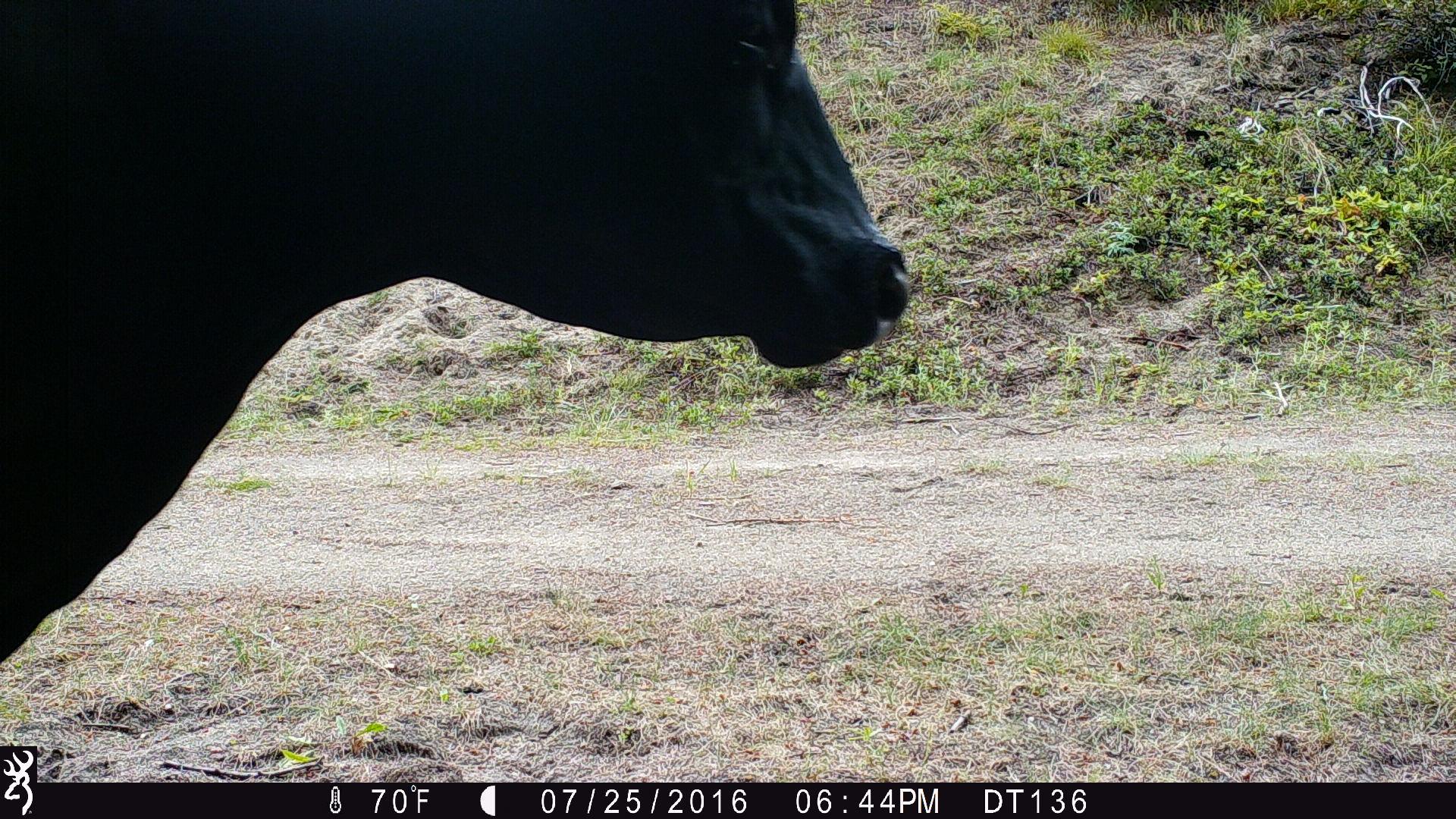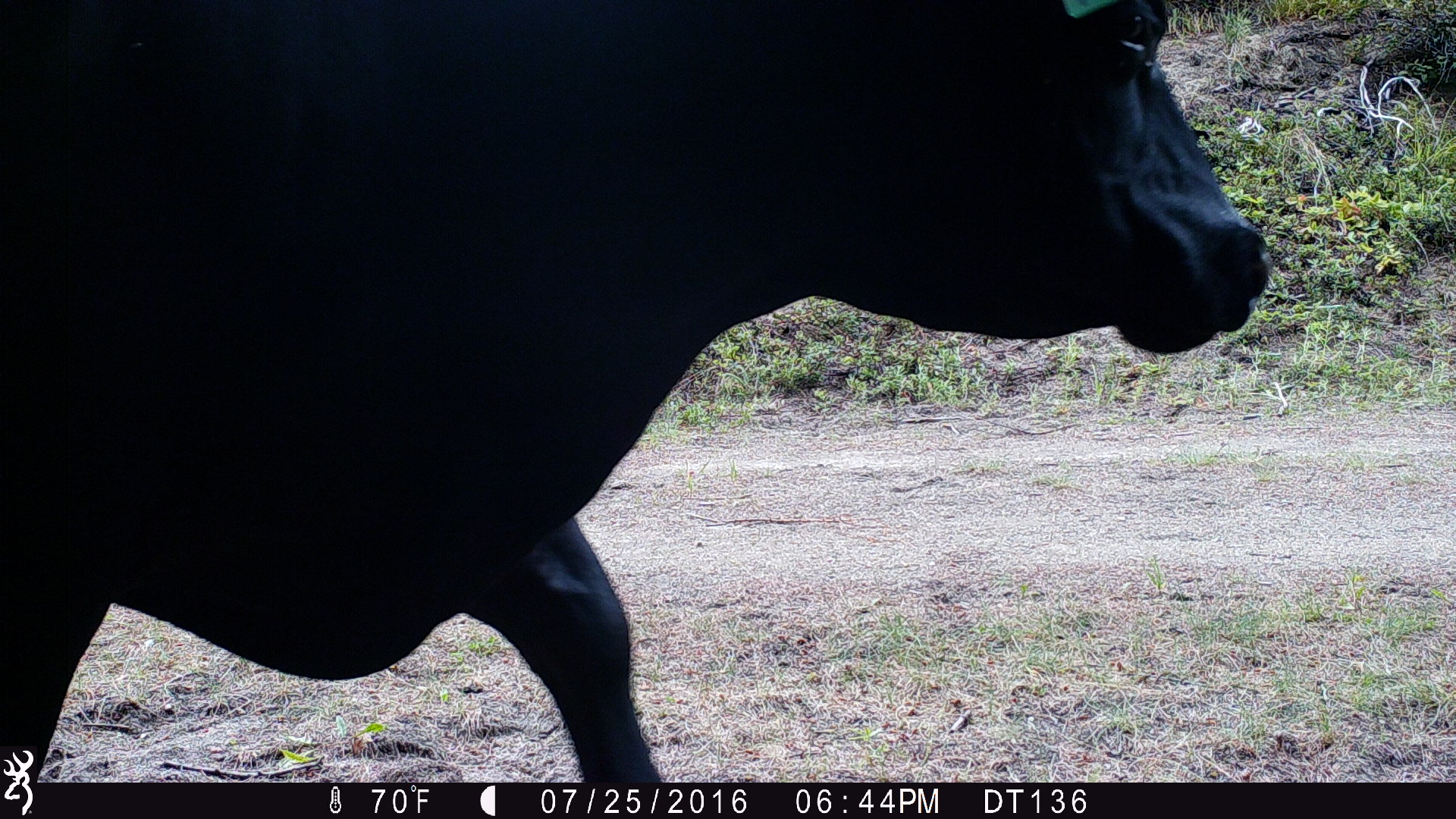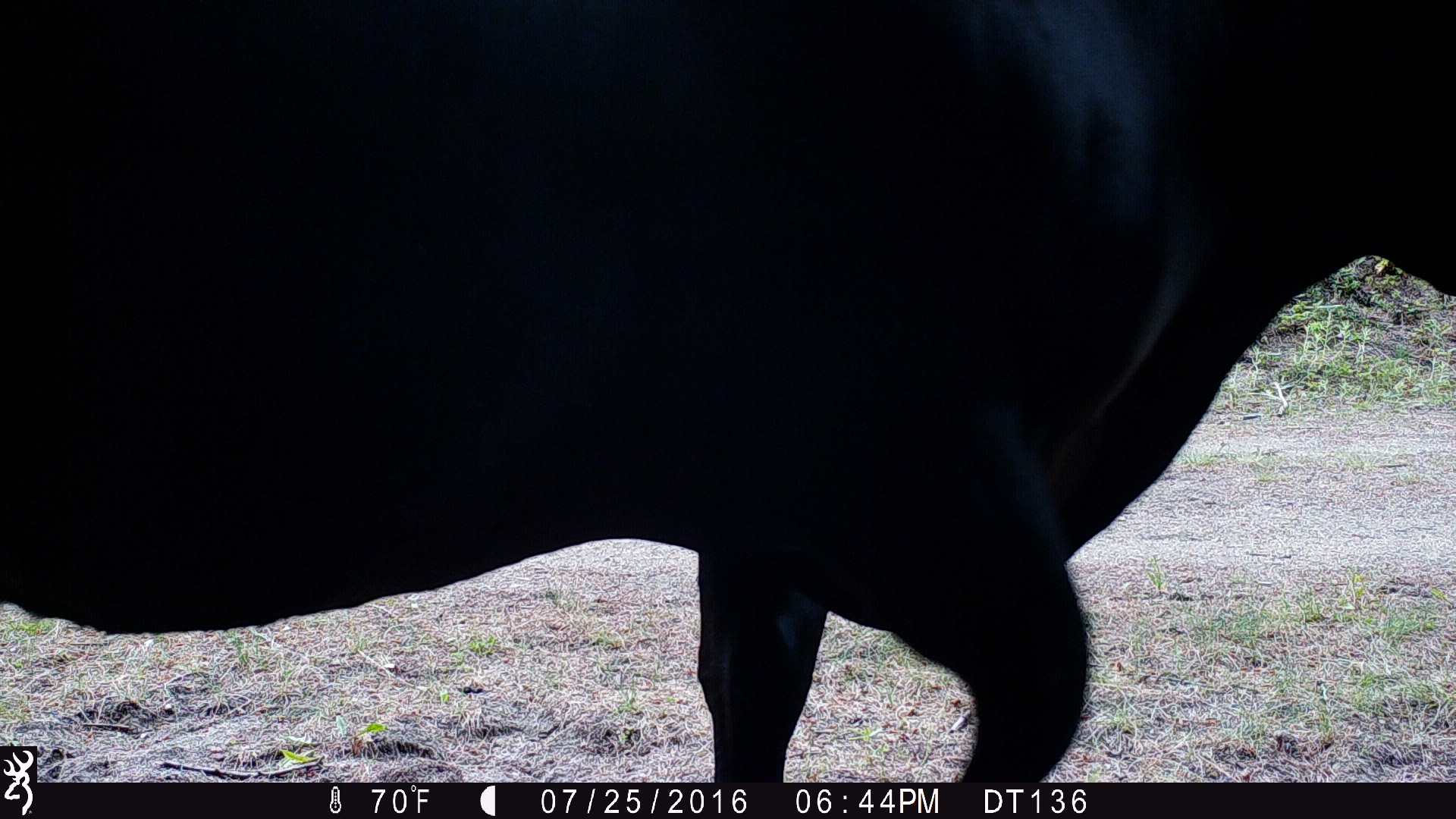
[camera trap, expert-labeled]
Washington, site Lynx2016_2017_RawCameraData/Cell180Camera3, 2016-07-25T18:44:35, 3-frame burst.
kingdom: Animalia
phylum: Chordata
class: Mammalia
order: Artiodactyla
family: Bovidae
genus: Bos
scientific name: Bos taurus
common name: domestic cattle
Domestic cattle (Bos taurus). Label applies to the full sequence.